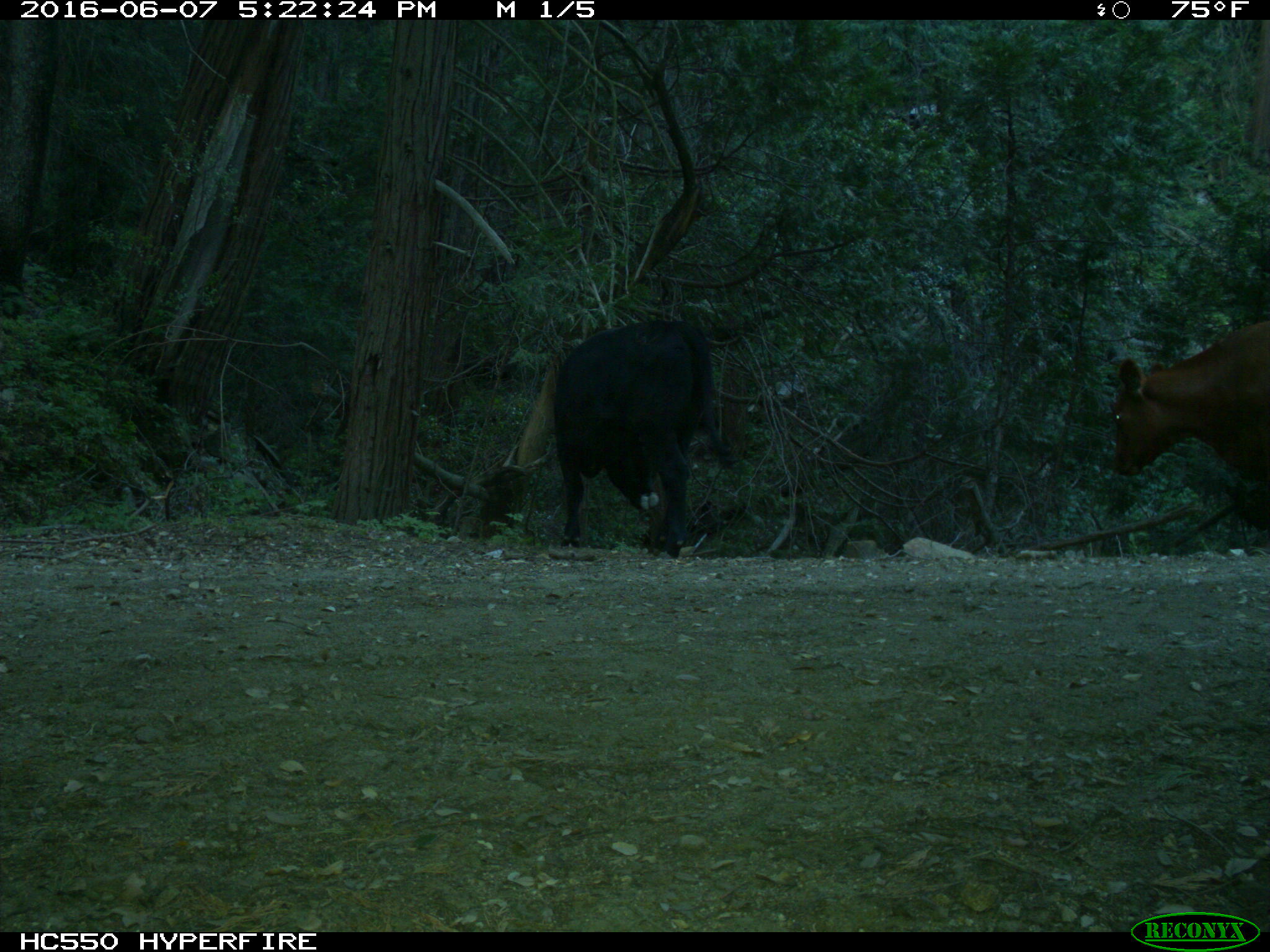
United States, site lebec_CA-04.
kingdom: Animalia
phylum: Chordata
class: Mammalia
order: Artiodactyla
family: Bovidae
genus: Bos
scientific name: Bos taurus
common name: domestic cow